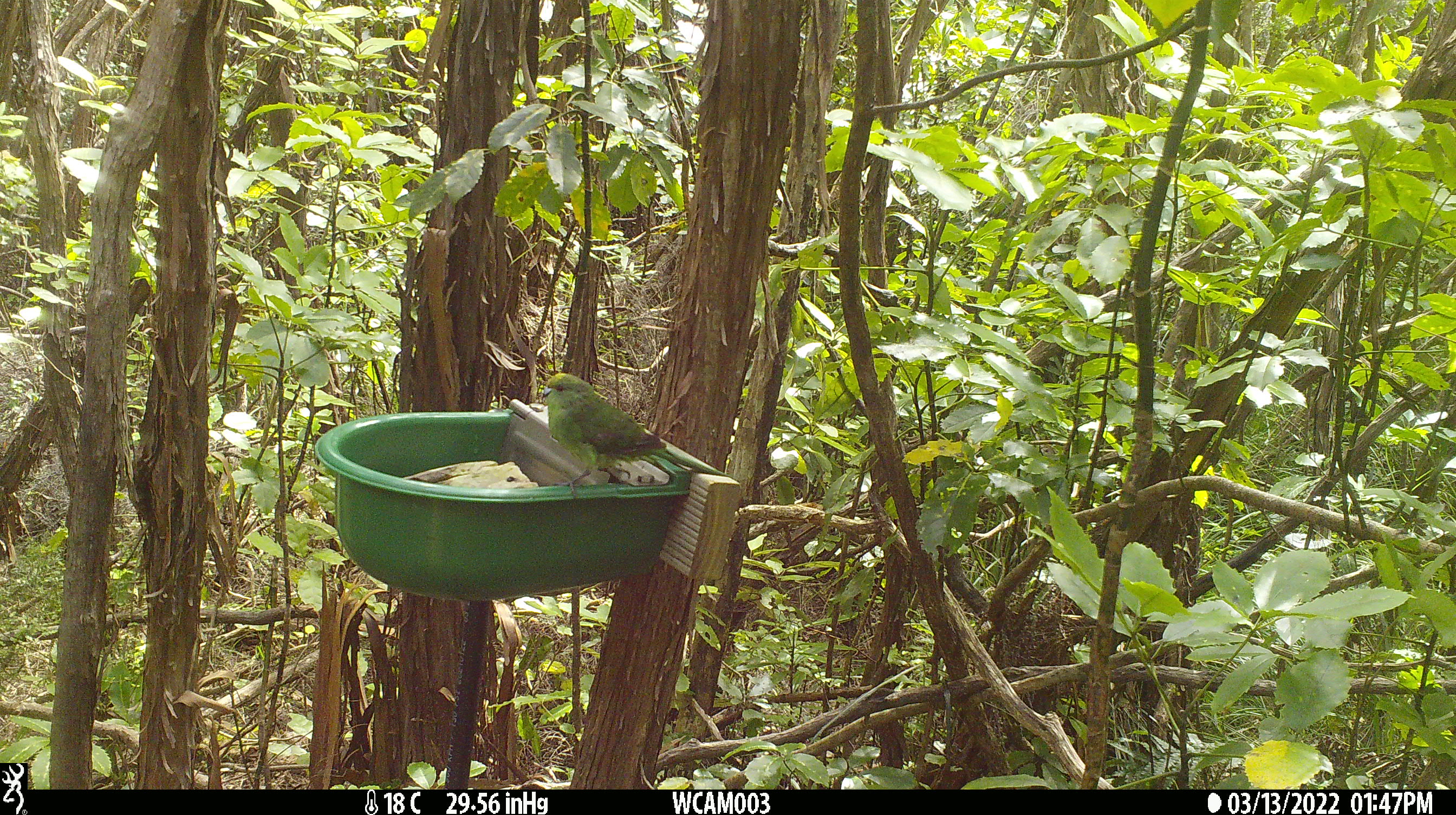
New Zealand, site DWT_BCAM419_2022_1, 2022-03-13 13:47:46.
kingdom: Animalia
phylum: Chordata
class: Aves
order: Psittaciformes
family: Psittaculidae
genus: Cyanoramphus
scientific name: Cyanoramphus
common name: parakeet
Parakeet (Cyanoramphus).